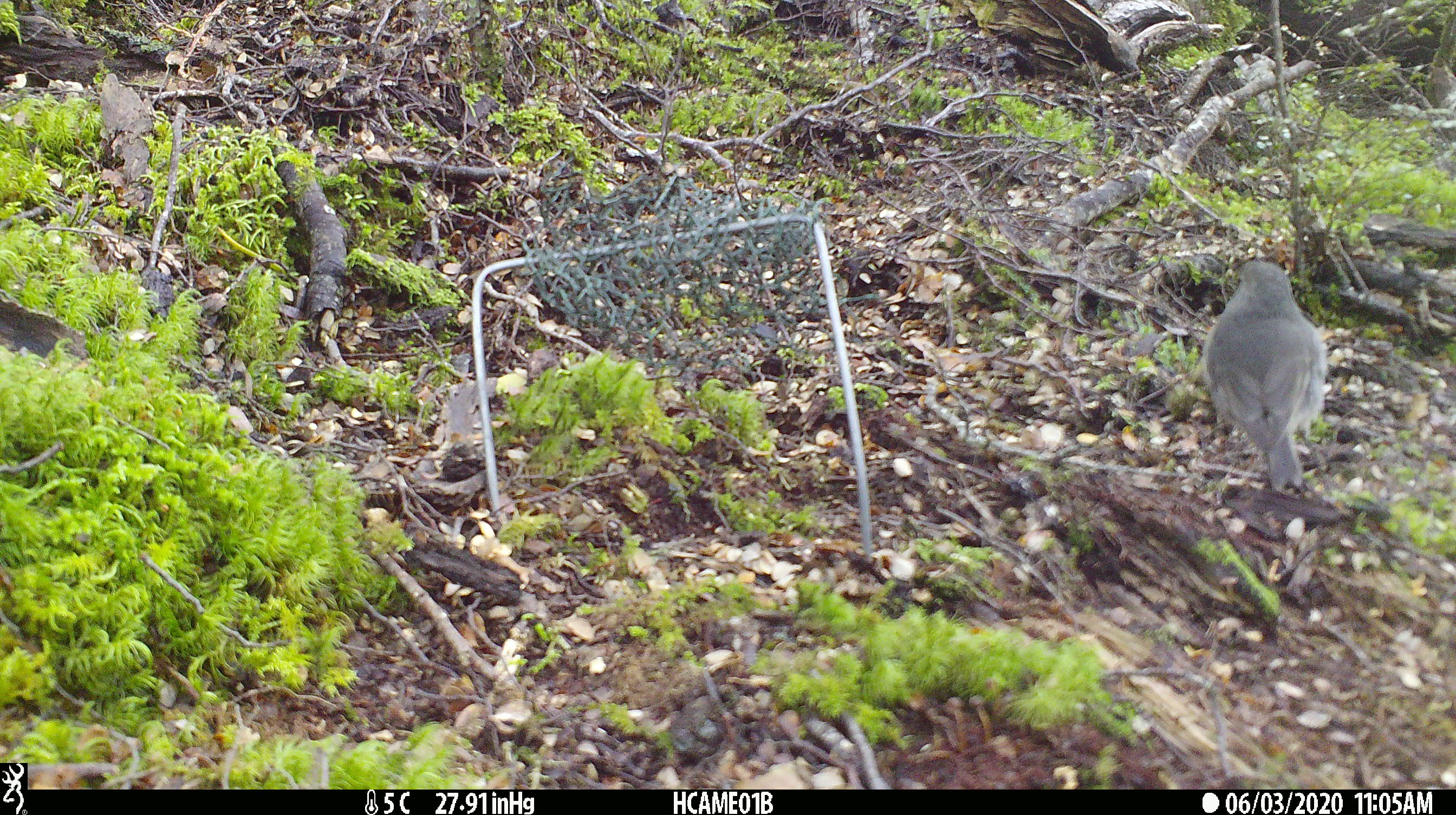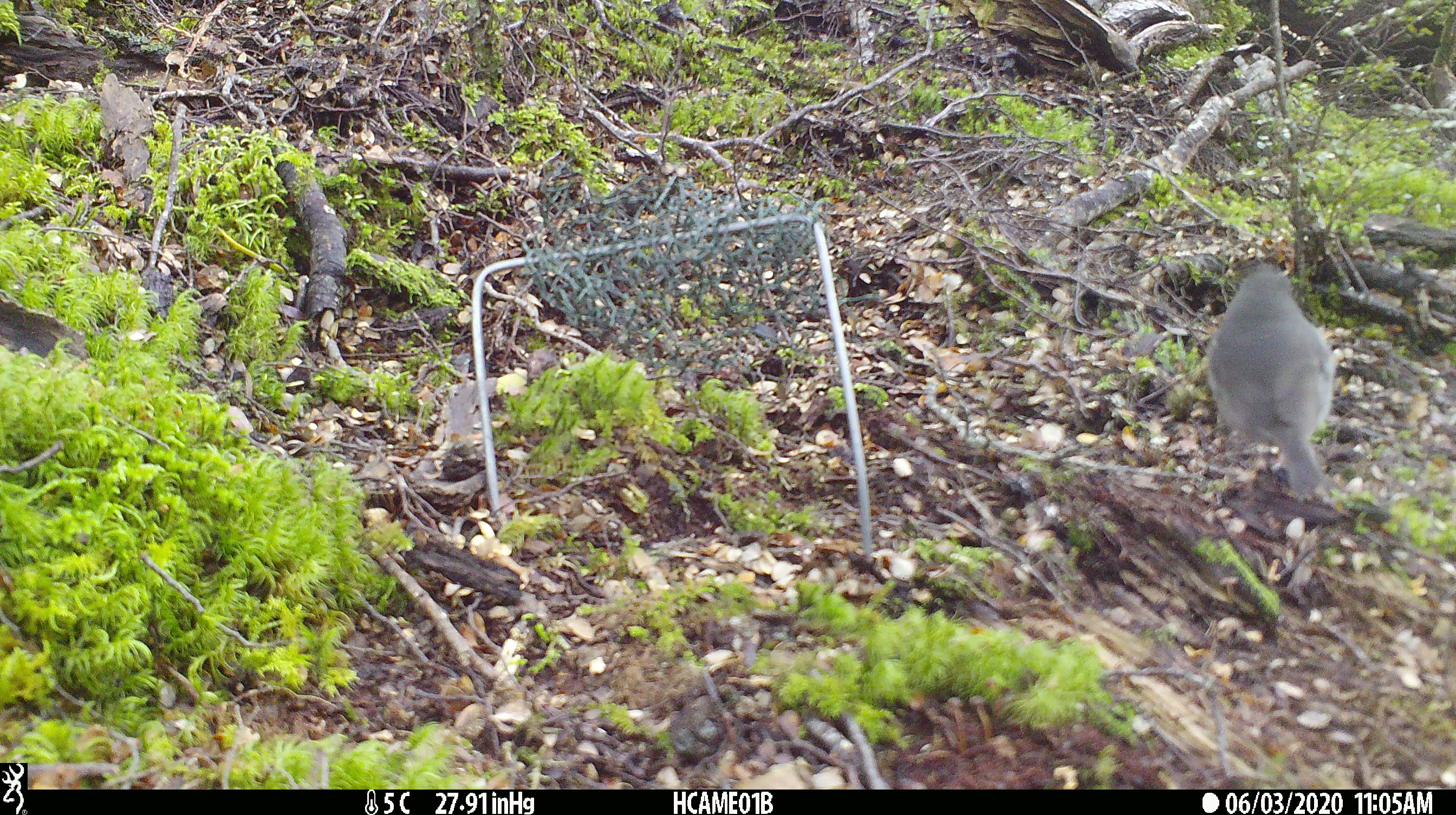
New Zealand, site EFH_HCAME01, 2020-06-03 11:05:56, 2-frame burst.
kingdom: Animalia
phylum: Chordata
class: Aves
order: Passeriformes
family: Petroicidae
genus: Petroica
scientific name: Petroica australis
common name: new zealand robin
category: robin